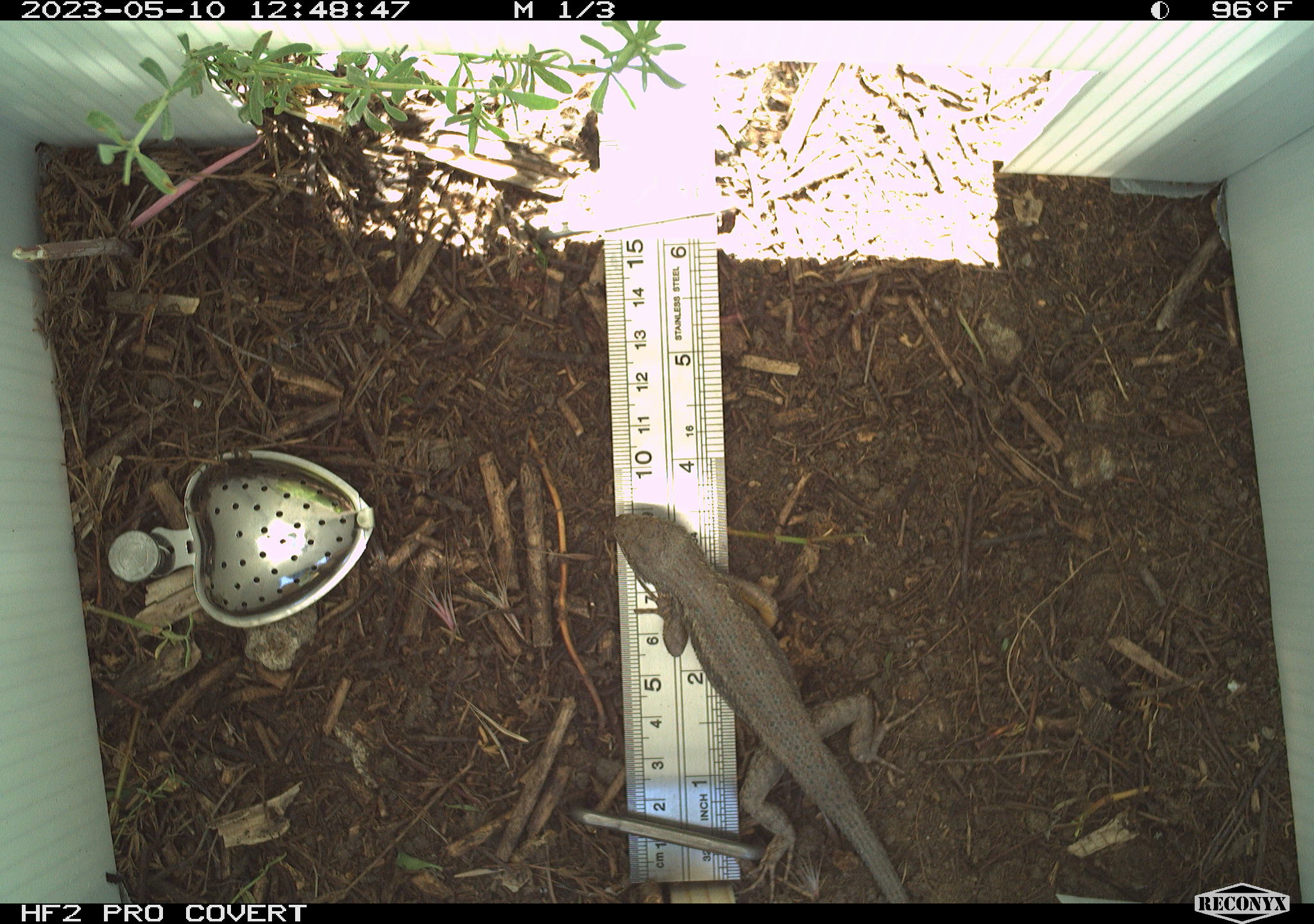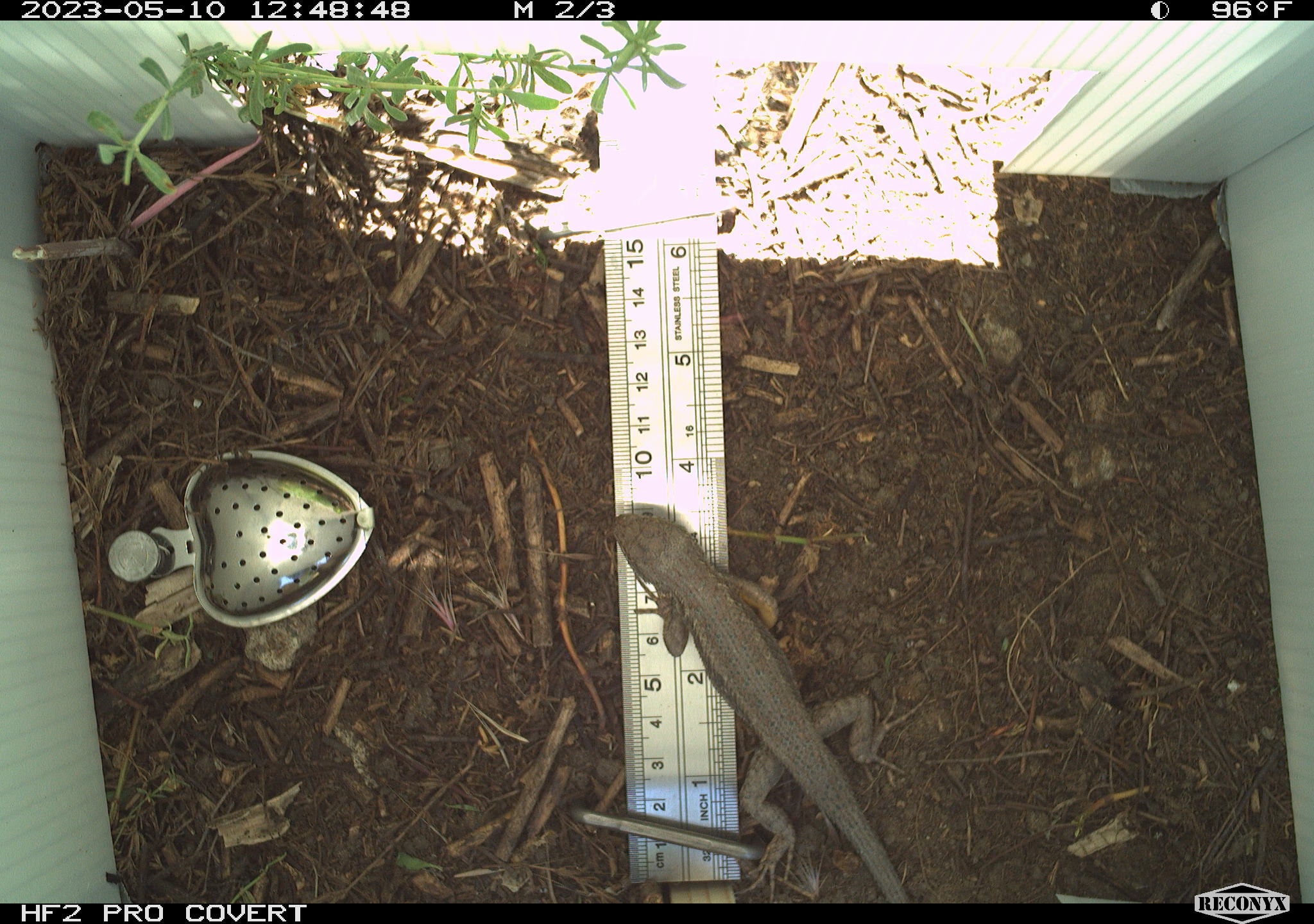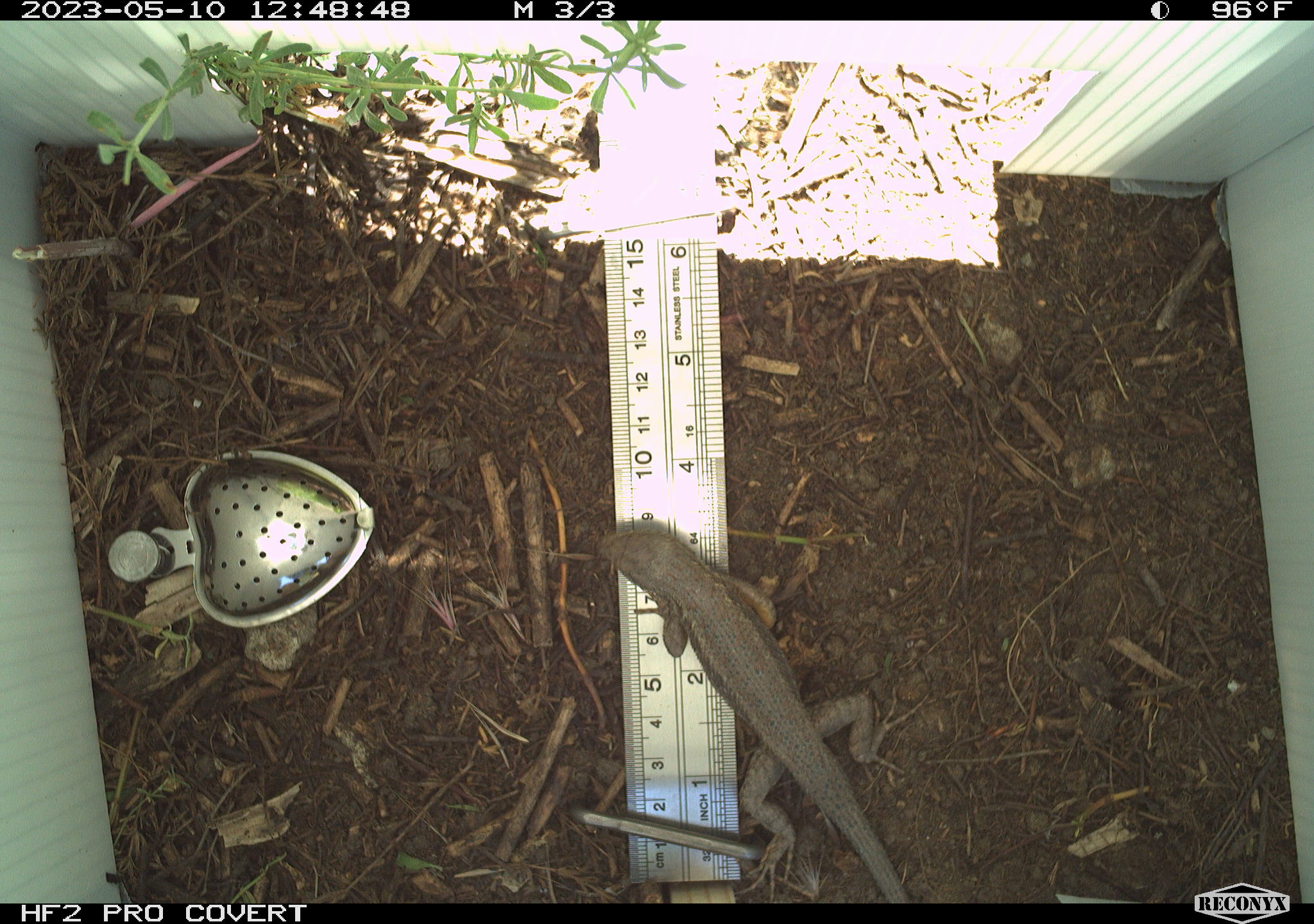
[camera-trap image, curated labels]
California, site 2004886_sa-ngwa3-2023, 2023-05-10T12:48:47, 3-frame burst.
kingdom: Animalia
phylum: Chordata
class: Reptilia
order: Squamata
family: Phrynosomatidae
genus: Sceloporus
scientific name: Sceloporus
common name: spiny lizards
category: sceloporus species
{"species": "sceloporus species (spiny lizards) (Sceloporus)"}